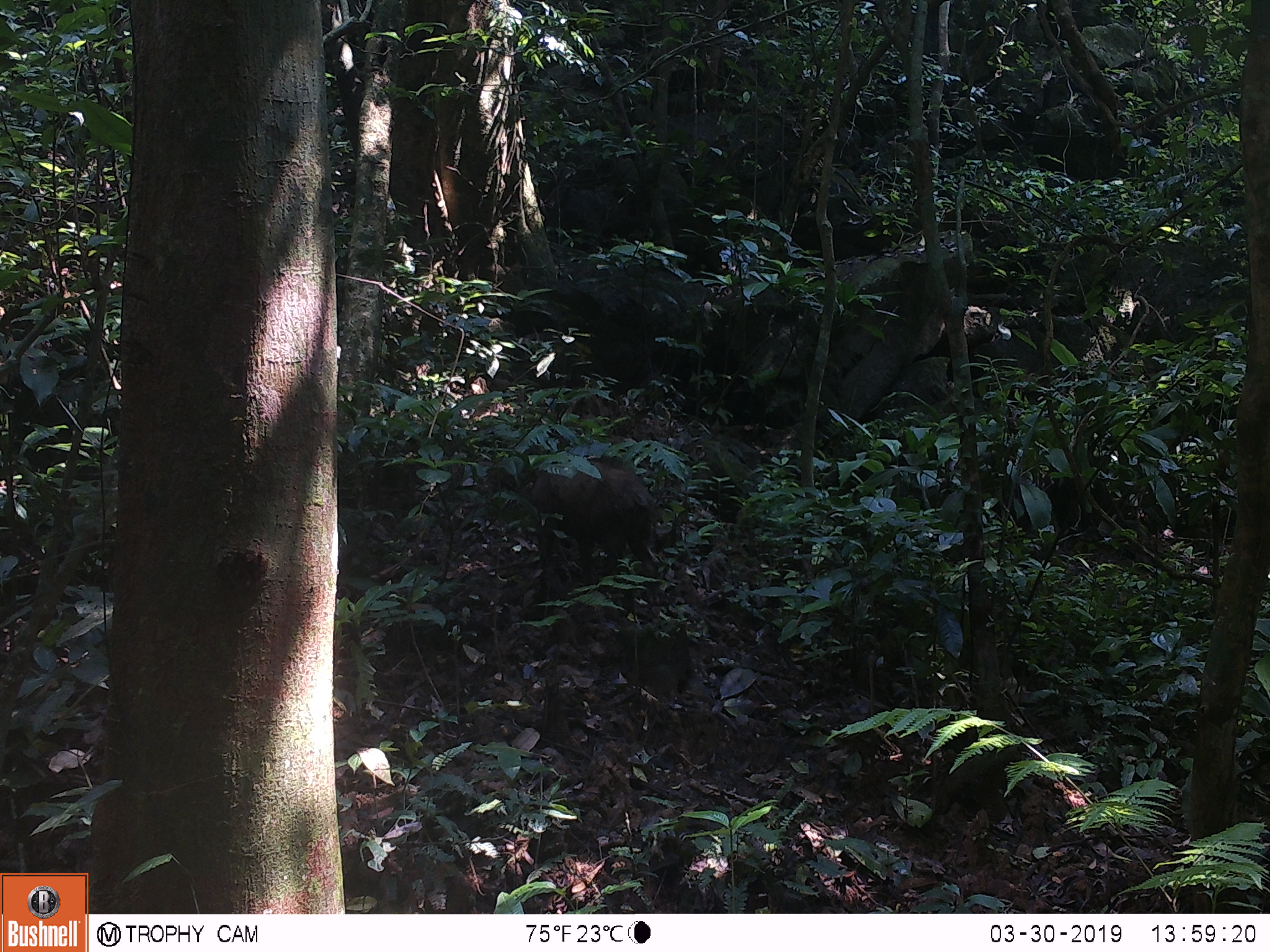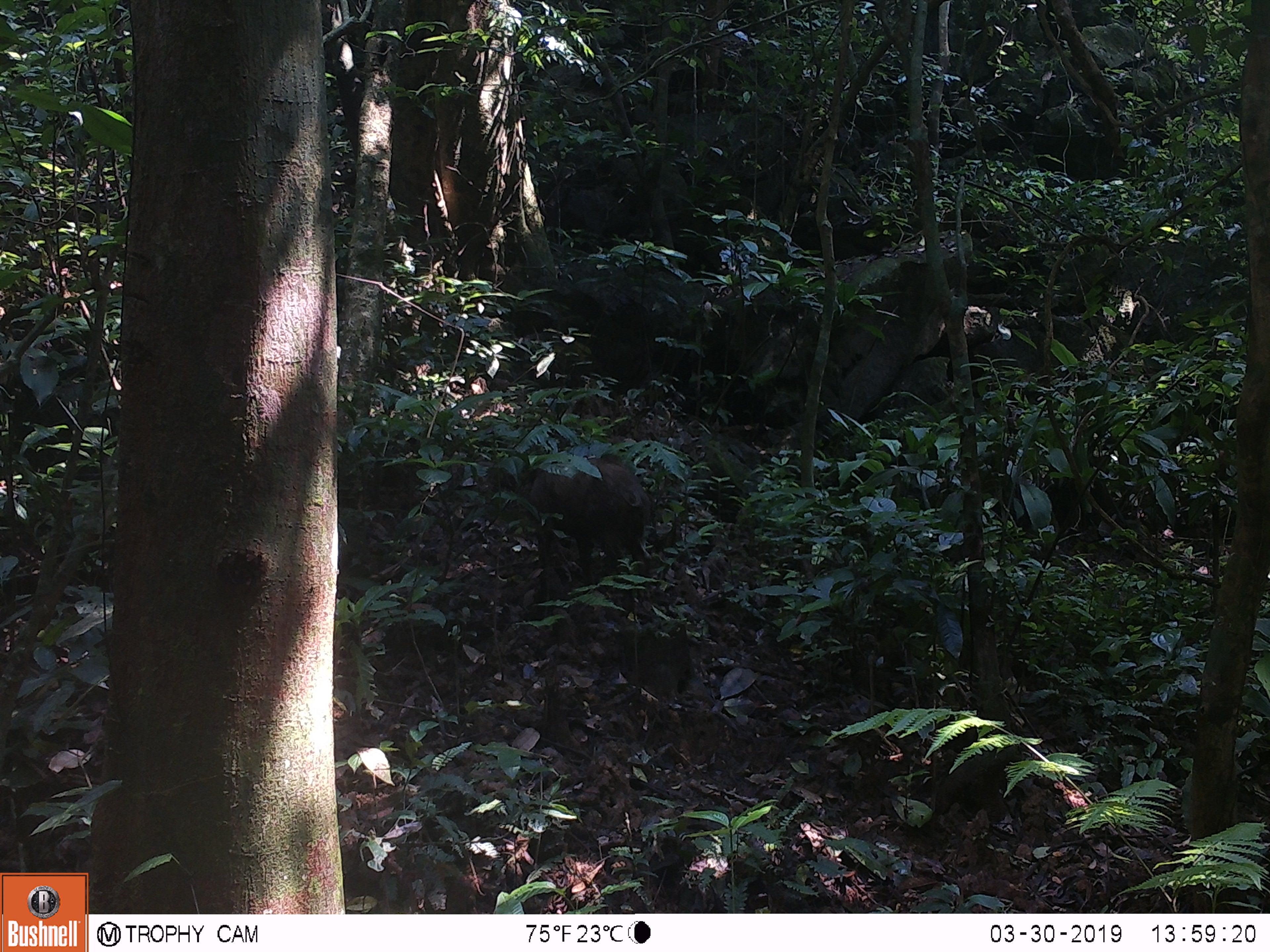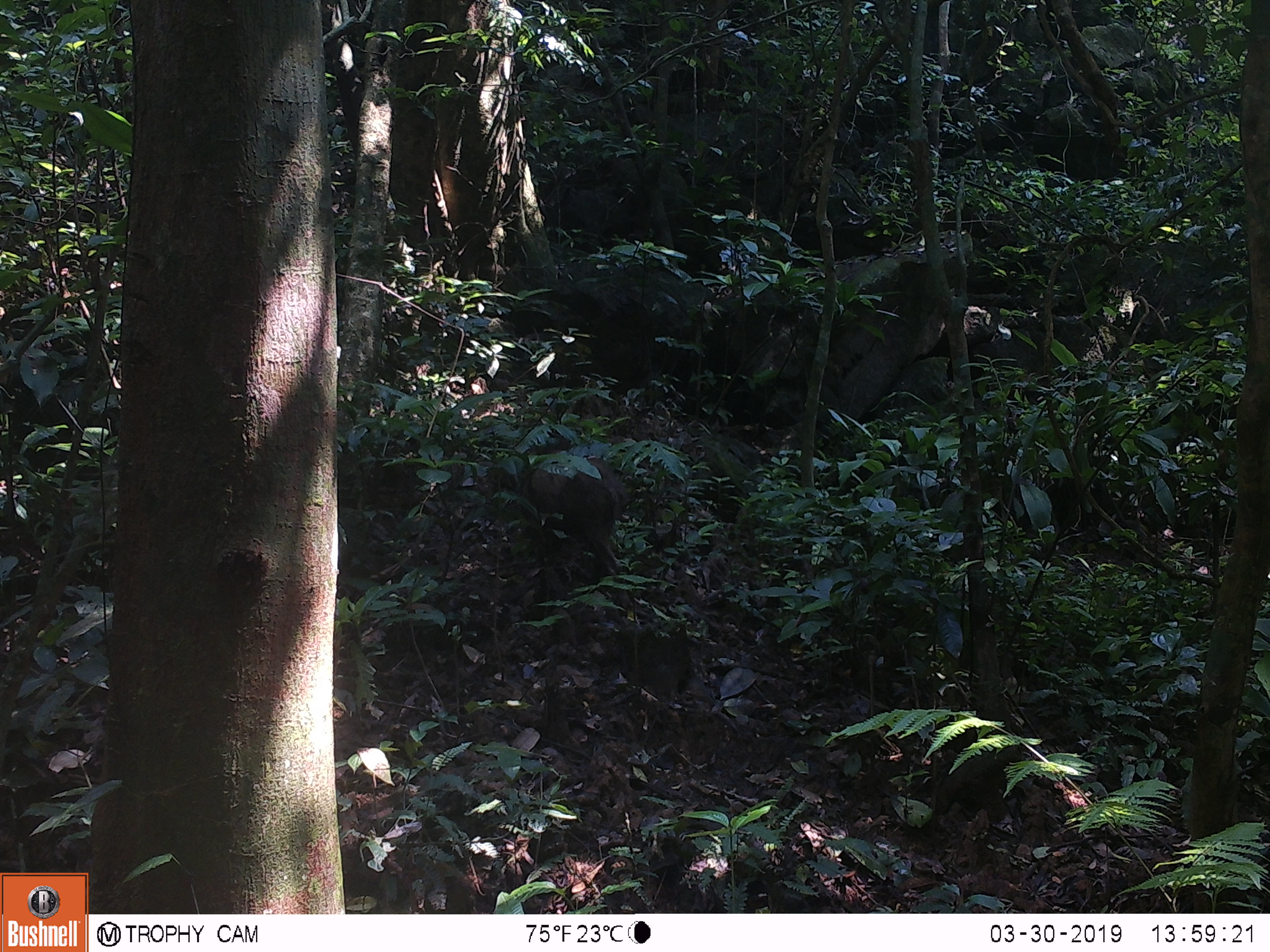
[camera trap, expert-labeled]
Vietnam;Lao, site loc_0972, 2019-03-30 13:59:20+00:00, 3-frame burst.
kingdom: Animalia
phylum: Chordata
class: Mammalia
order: Artiodactyla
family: Suidae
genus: Sus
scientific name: Sus scrofa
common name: eurasian wild pig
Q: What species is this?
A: Eurasian wild pig (Sus scrofa).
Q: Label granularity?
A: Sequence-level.